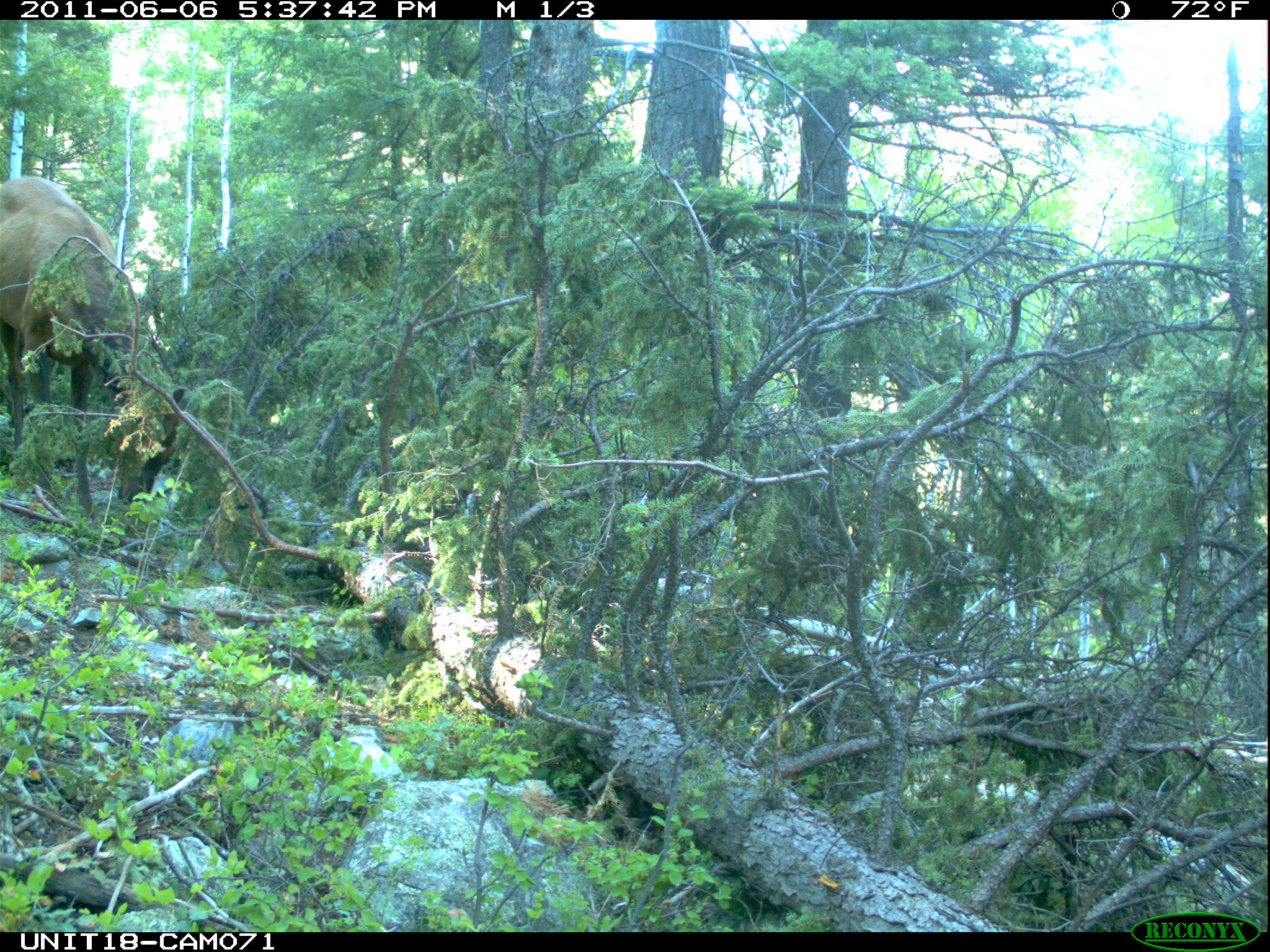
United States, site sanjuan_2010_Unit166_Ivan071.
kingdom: Animalia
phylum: Chordata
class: Mammalia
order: Artiodactyla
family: Cervidae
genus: Cervus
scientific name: Cervus elaphus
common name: red deer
Cervus elaphus (red deer).